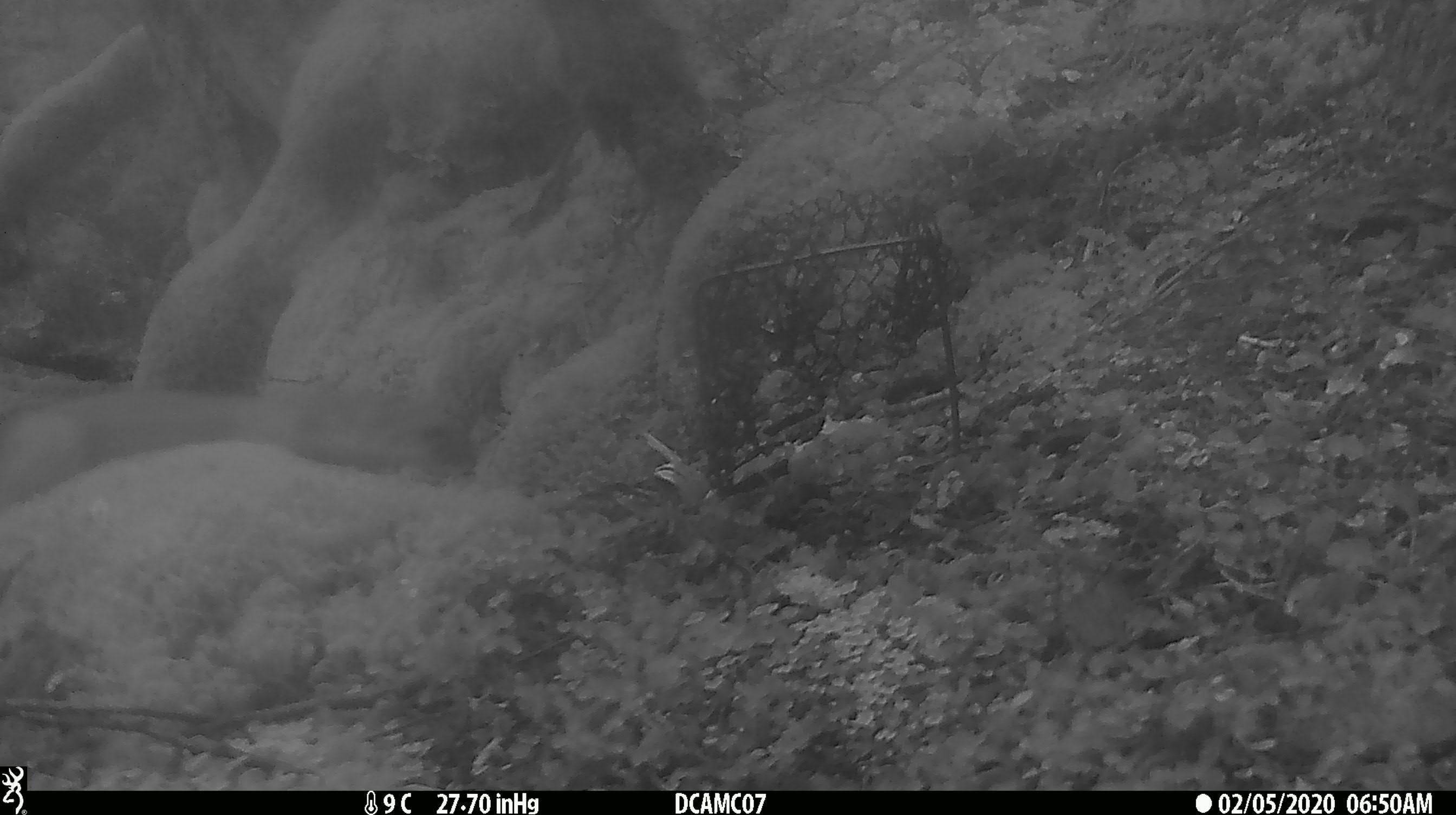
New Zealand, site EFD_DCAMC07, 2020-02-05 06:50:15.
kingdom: Animalia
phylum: Chordata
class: Mammalia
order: Carnivora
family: Mustelidae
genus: Mustela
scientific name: Mustela erminea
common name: stoat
Stoat (Mustela erminea).